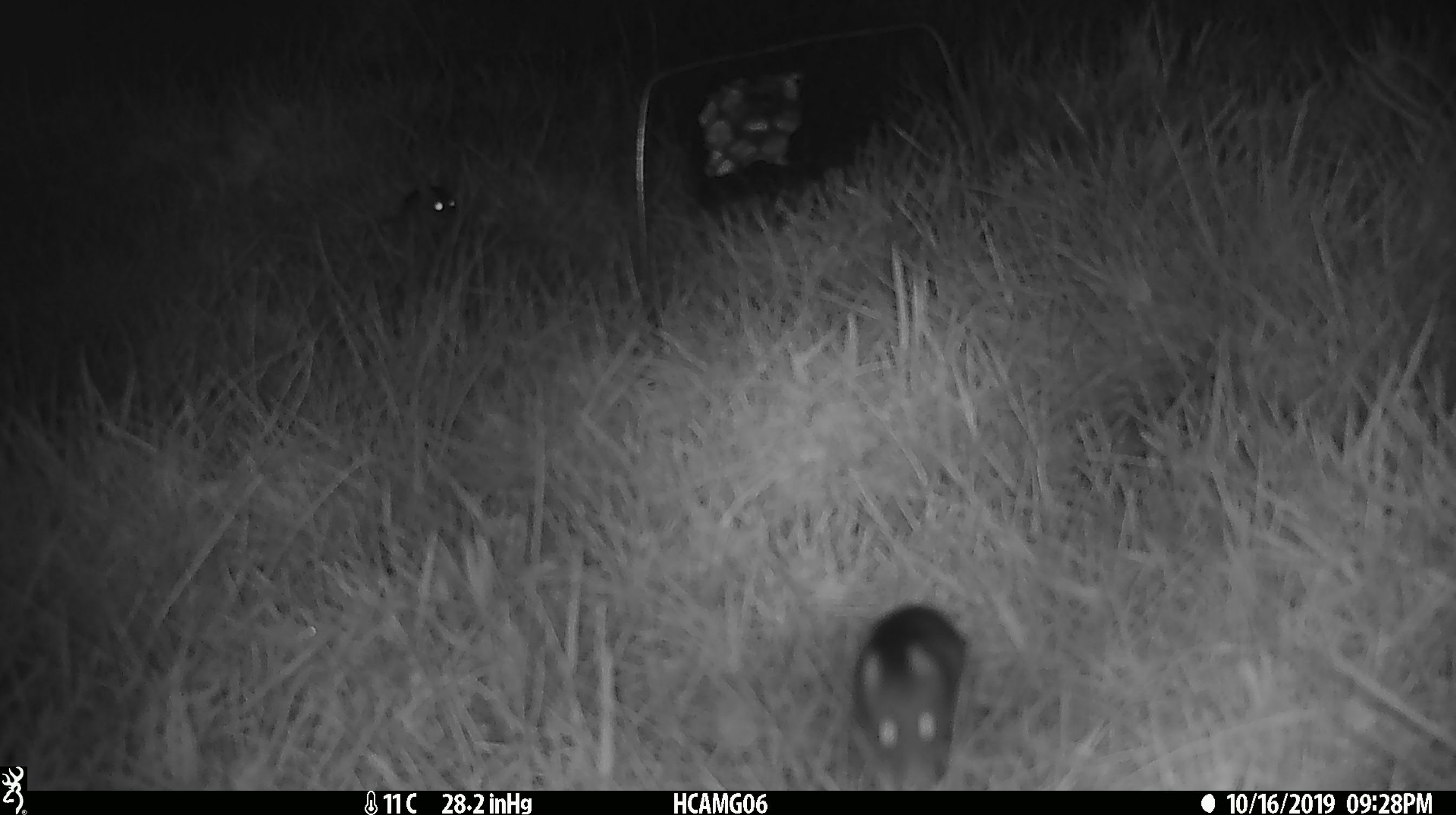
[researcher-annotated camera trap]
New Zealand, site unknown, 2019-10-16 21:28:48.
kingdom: Animalia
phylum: Chordata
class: Mammalia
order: Rodentia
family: Muridae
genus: Mus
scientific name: Mus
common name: mouse